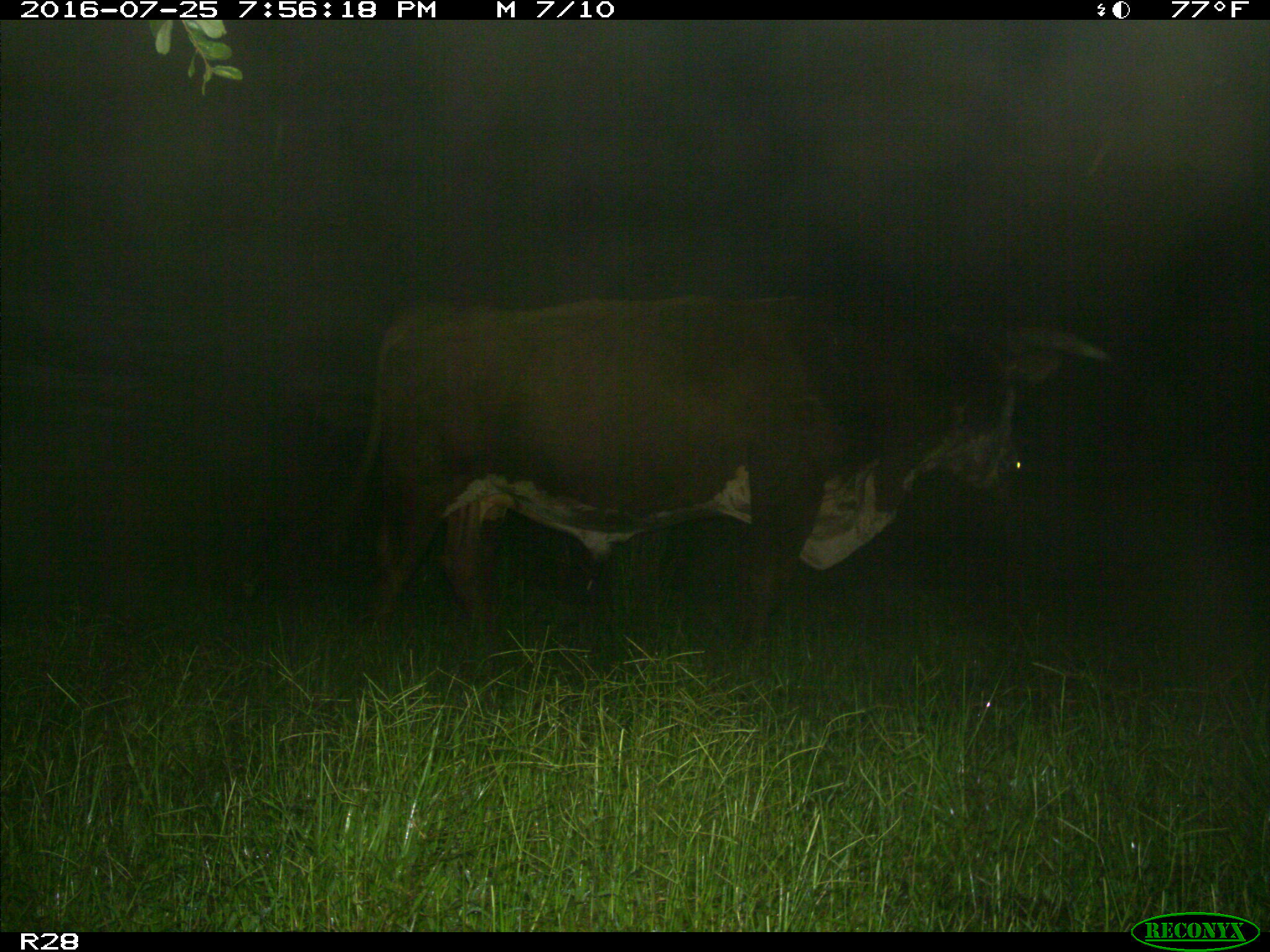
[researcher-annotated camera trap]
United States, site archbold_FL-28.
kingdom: Animalia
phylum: Chordata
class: Mammalia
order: Artiodactyla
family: Bovidae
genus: Bos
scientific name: Bos taurus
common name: domestic cow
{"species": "Bos taurus (domestic cow)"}